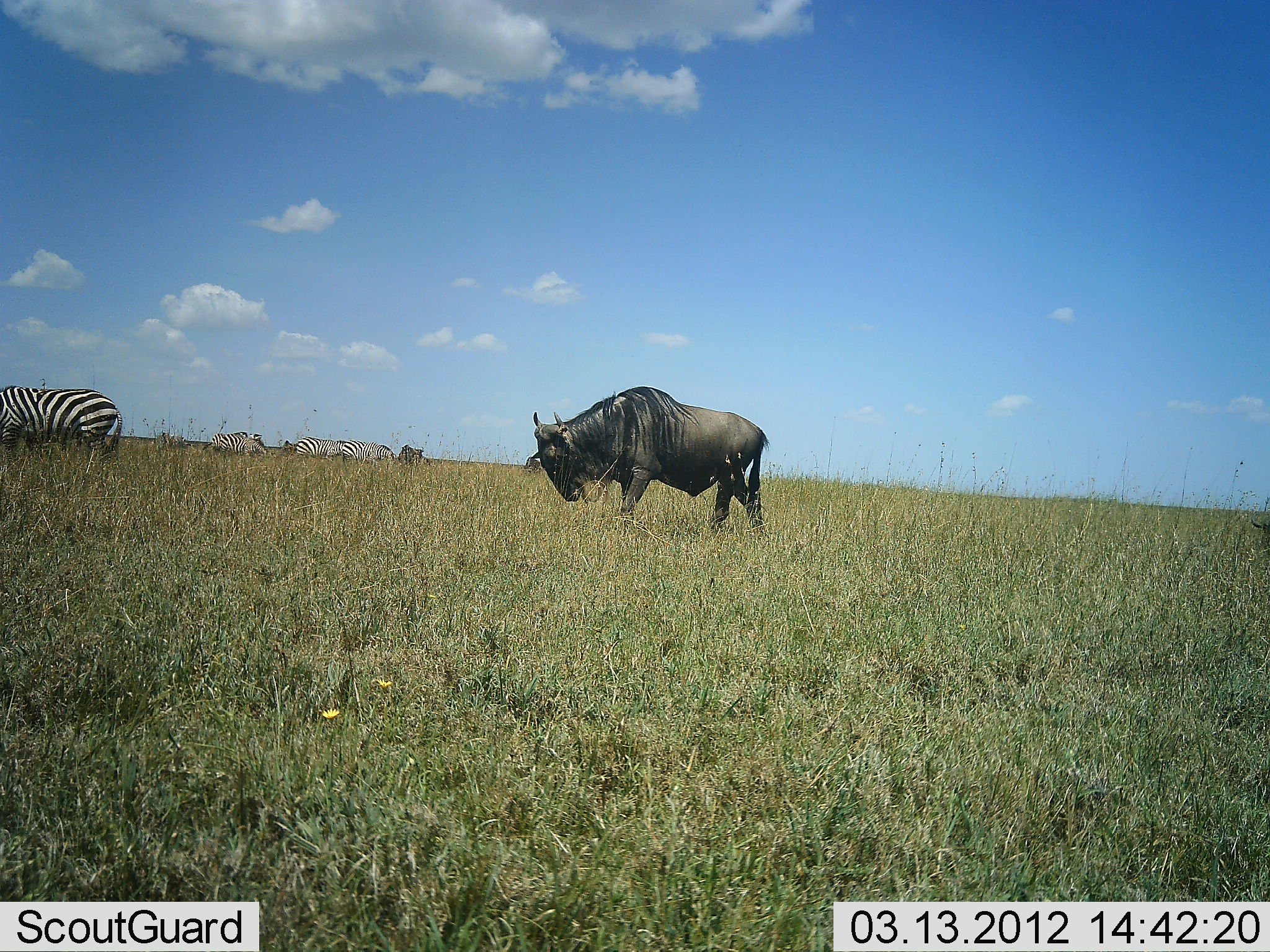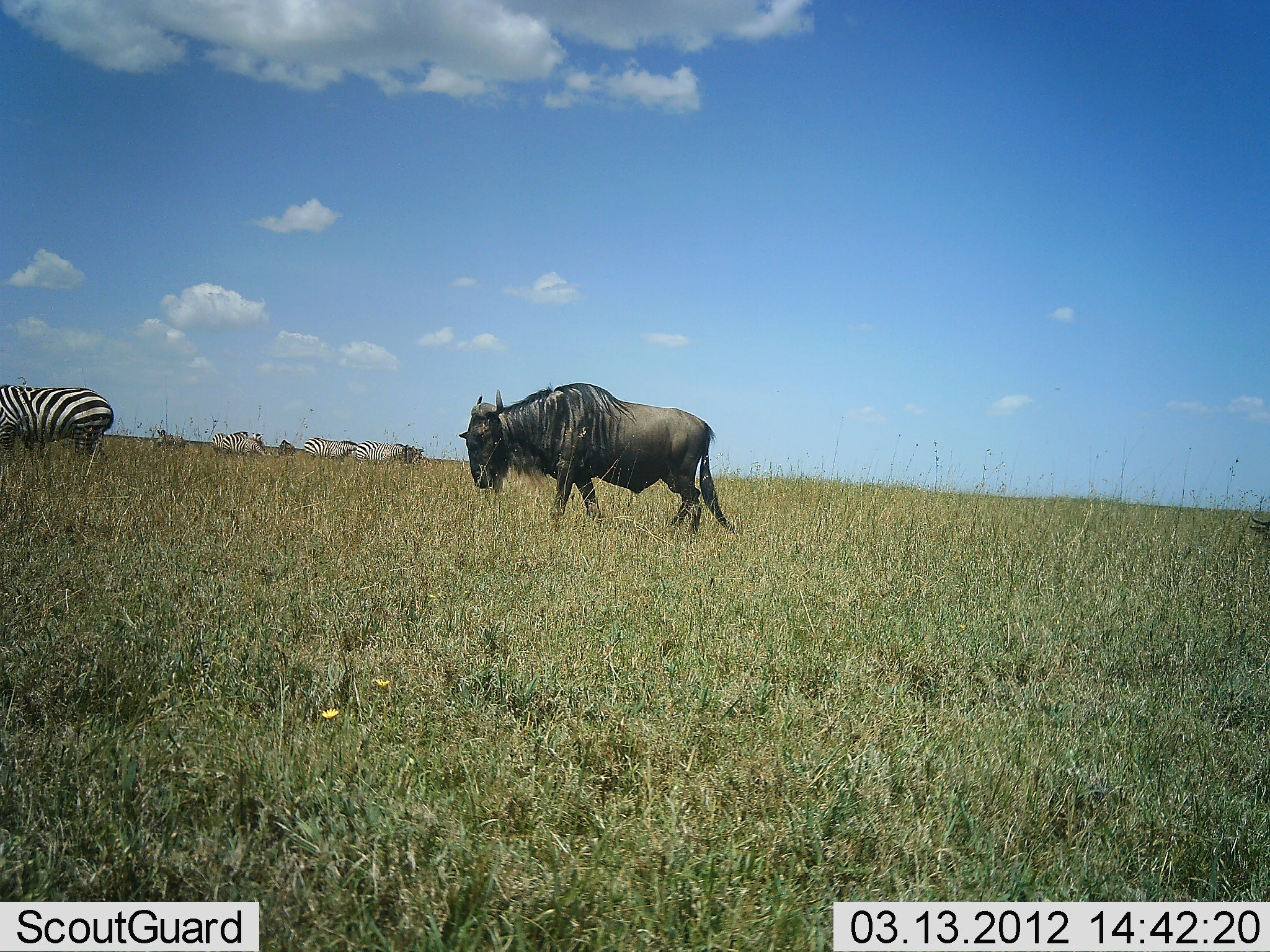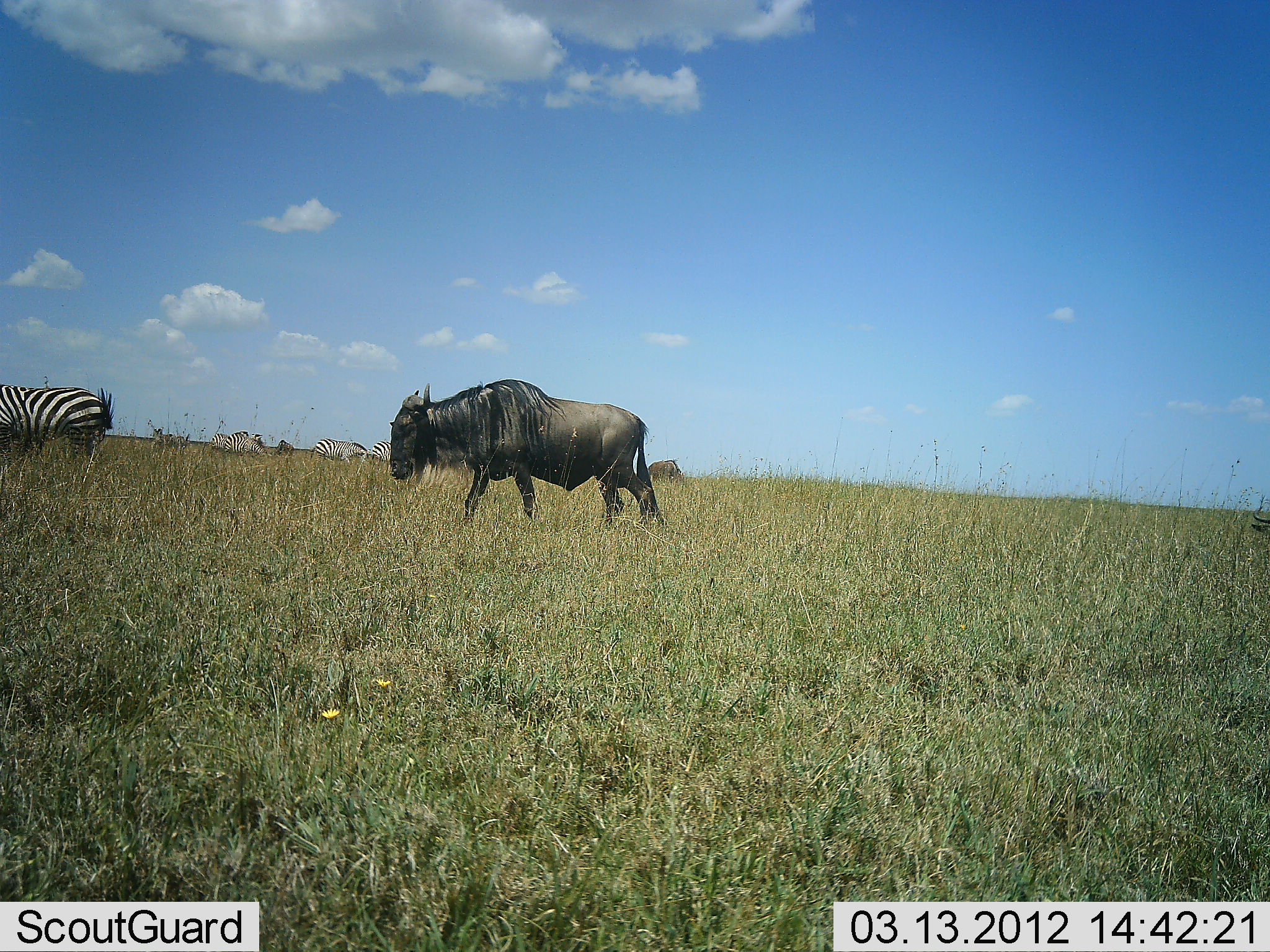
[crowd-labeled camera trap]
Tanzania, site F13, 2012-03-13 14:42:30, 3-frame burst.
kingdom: Animalia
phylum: Chordata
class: Mammalia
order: Artiodactyla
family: Bovidae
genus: Connochaetes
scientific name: Connochaetes taurinus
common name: blue wildebeest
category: wildebeest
Wildebeest (blue wildebeest) (Connochaetes taurinus), count 1. Behavior (volunteer vote fractions): standing 14%, resting 0%, moving 93%, interacting 0%. Young present (vote fraction): 0%. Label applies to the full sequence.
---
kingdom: Animalia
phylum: Chordata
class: Mammalia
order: Perissodactyla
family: Equidae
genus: Equus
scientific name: Equus quagga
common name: plains zebra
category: zebra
Zebra (plains zebra) (Equus quagga), count 5. Behavior (volunteer vote fractions): standing 21%, resting 0%, moving 57%, interacting 0%. Young present (vote fraction): 0%. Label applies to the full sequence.